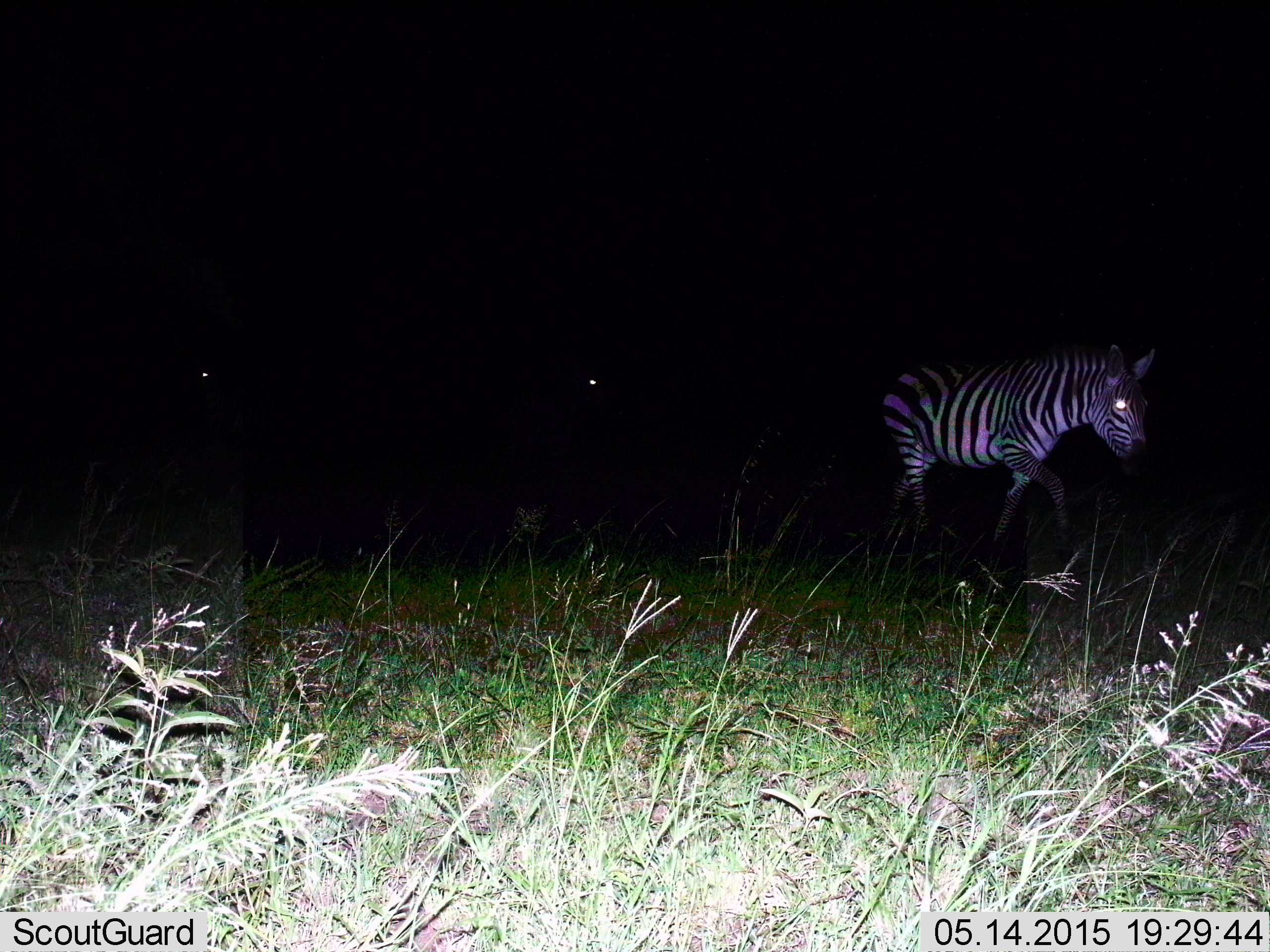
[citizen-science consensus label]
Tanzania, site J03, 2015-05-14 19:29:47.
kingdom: Animalia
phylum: Chordata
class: Mammalia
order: Perissodactyla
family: Equidae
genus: Equus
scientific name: Equus quagga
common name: plains zebra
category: zebra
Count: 1.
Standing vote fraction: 20%.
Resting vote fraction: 0%.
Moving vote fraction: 80%.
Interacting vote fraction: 0%.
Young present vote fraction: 0%.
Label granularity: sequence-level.